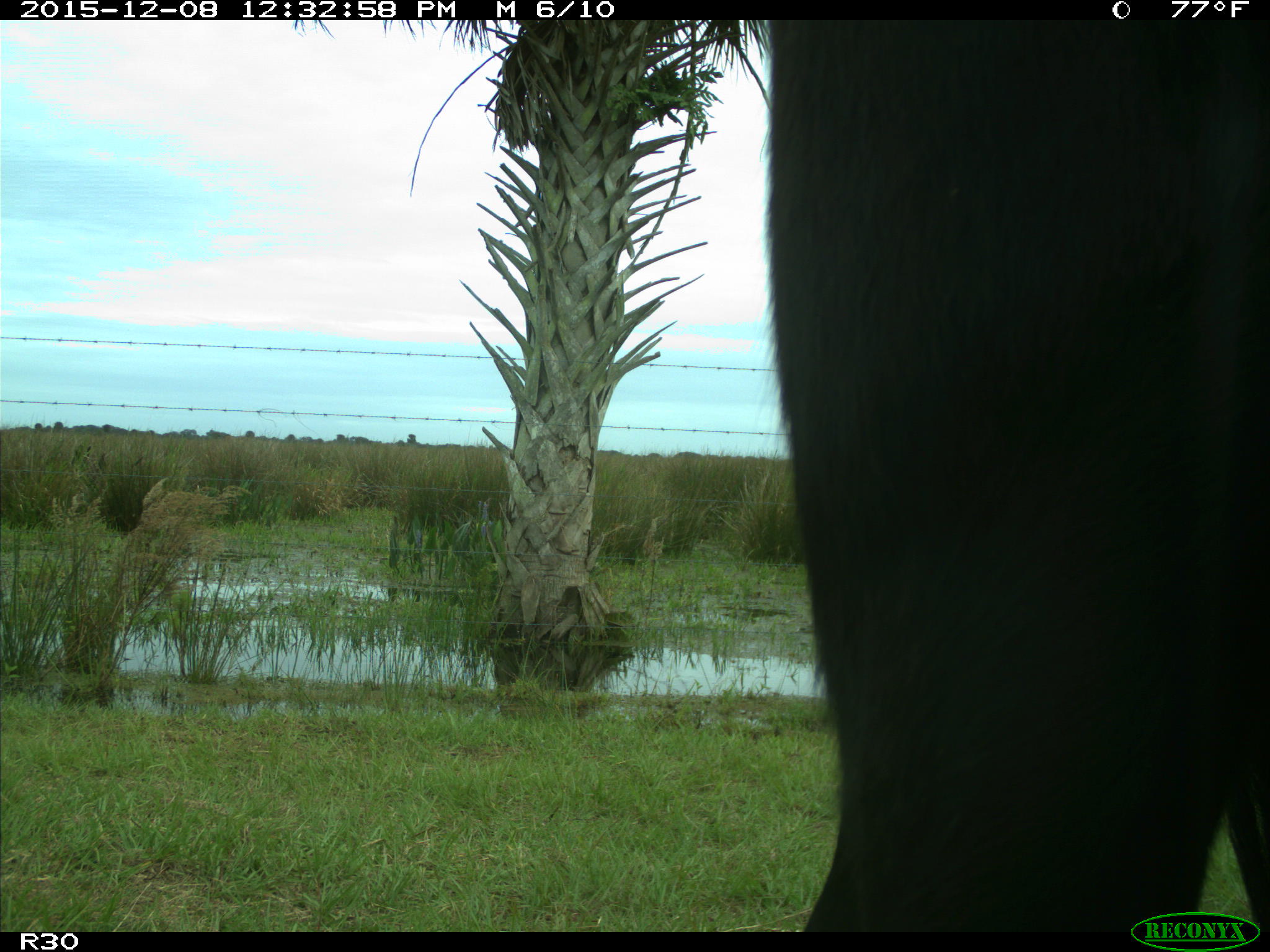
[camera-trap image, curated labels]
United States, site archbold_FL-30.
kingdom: Animalia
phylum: Chordata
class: Mammalia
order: Artiodactyla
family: Bovidae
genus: Bos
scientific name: Bos taurus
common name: domestic cow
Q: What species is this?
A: Bos taurus (domestic cow).